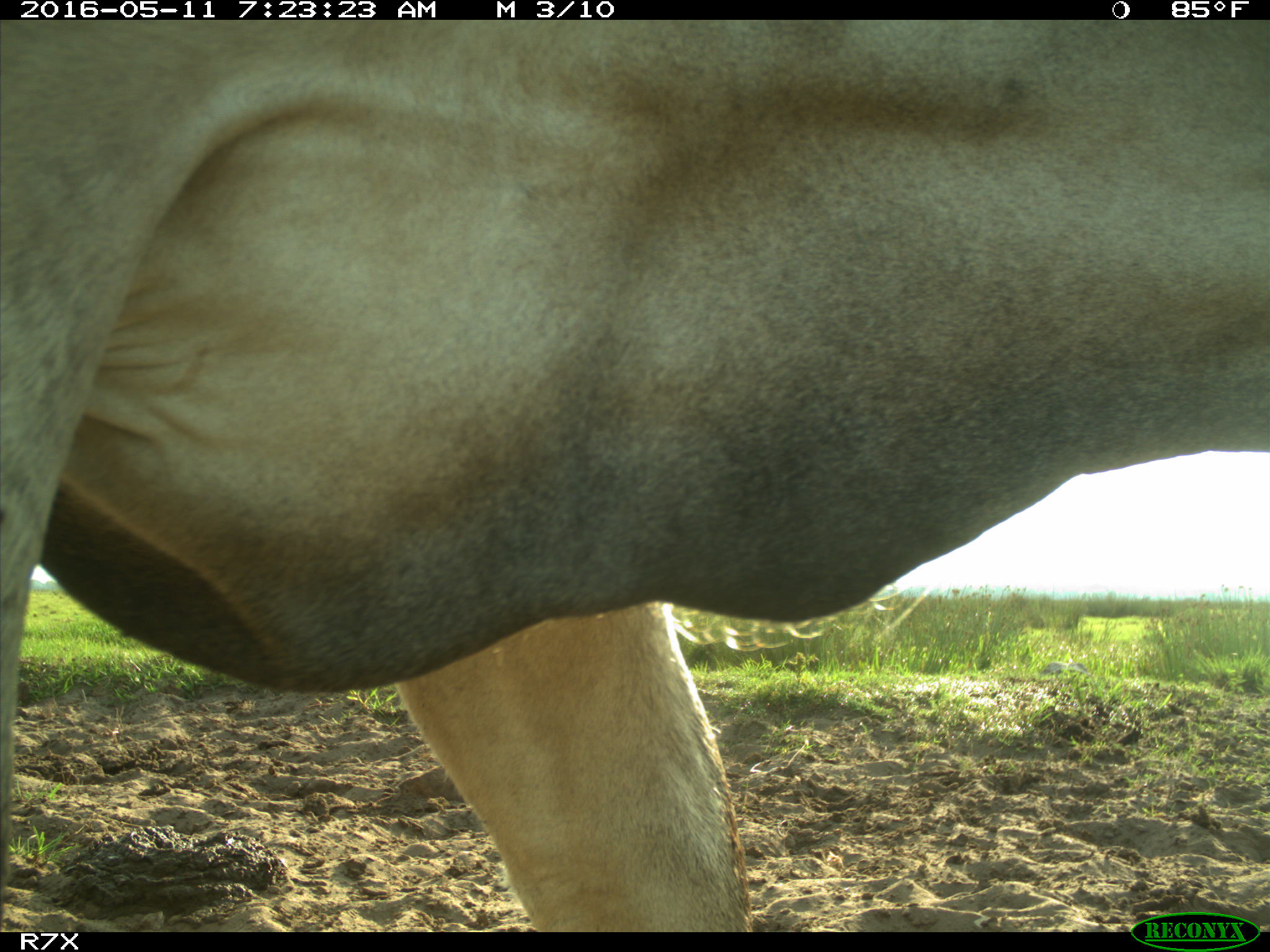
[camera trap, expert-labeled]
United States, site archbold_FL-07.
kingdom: Animalia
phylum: Chordata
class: Mammalia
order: Artiodactyla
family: Bovidae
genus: Bos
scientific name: Bos taurus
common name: domestic cow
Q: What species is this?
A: Bos taurus (domestic cow).